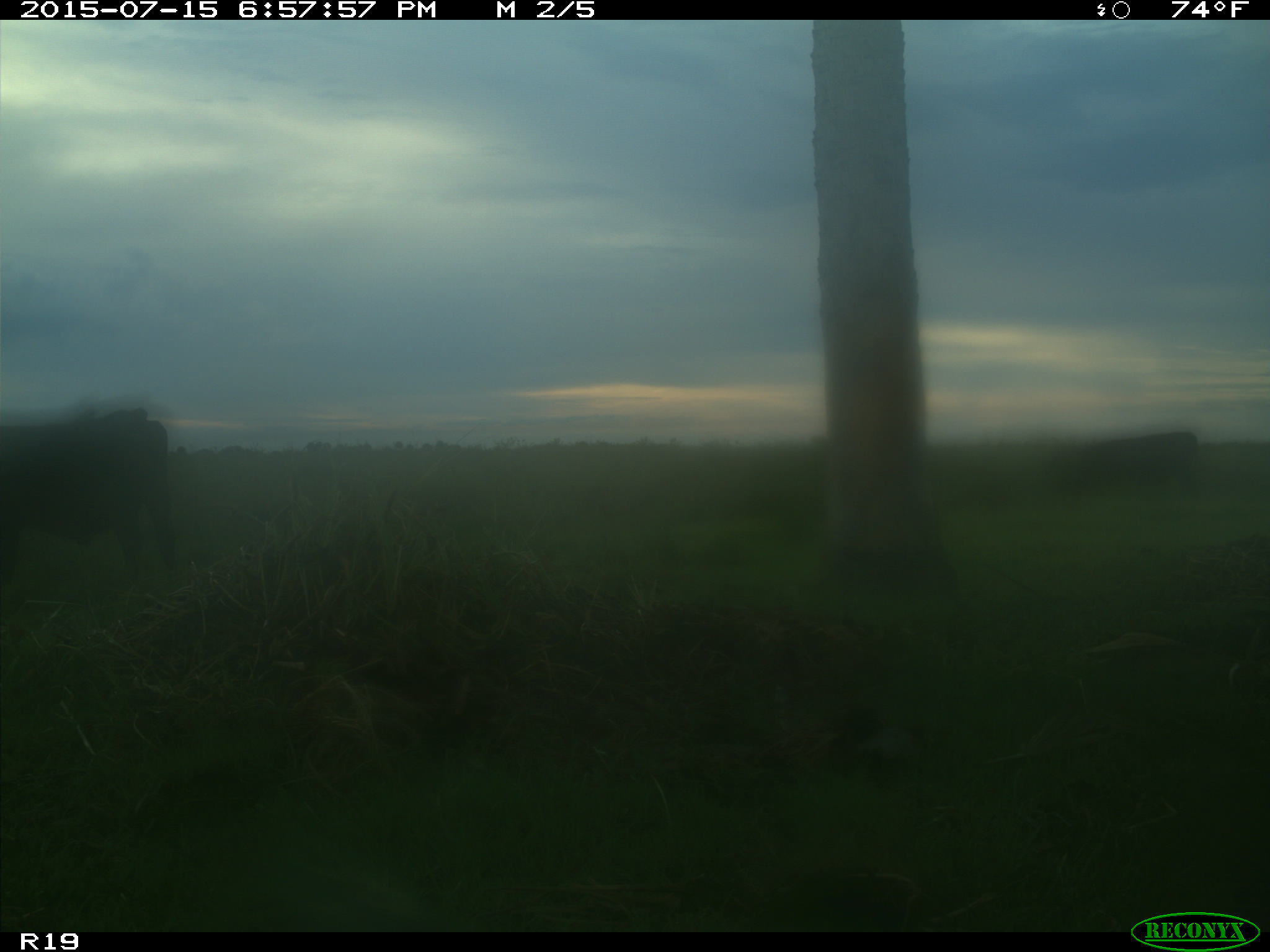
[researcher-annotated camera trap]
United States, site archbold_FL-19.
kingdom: Animalia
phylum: Chordata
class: Mammalia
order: Artiodactyla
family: Bovidae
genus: Bos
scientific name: Bos taurus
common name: domestic cow